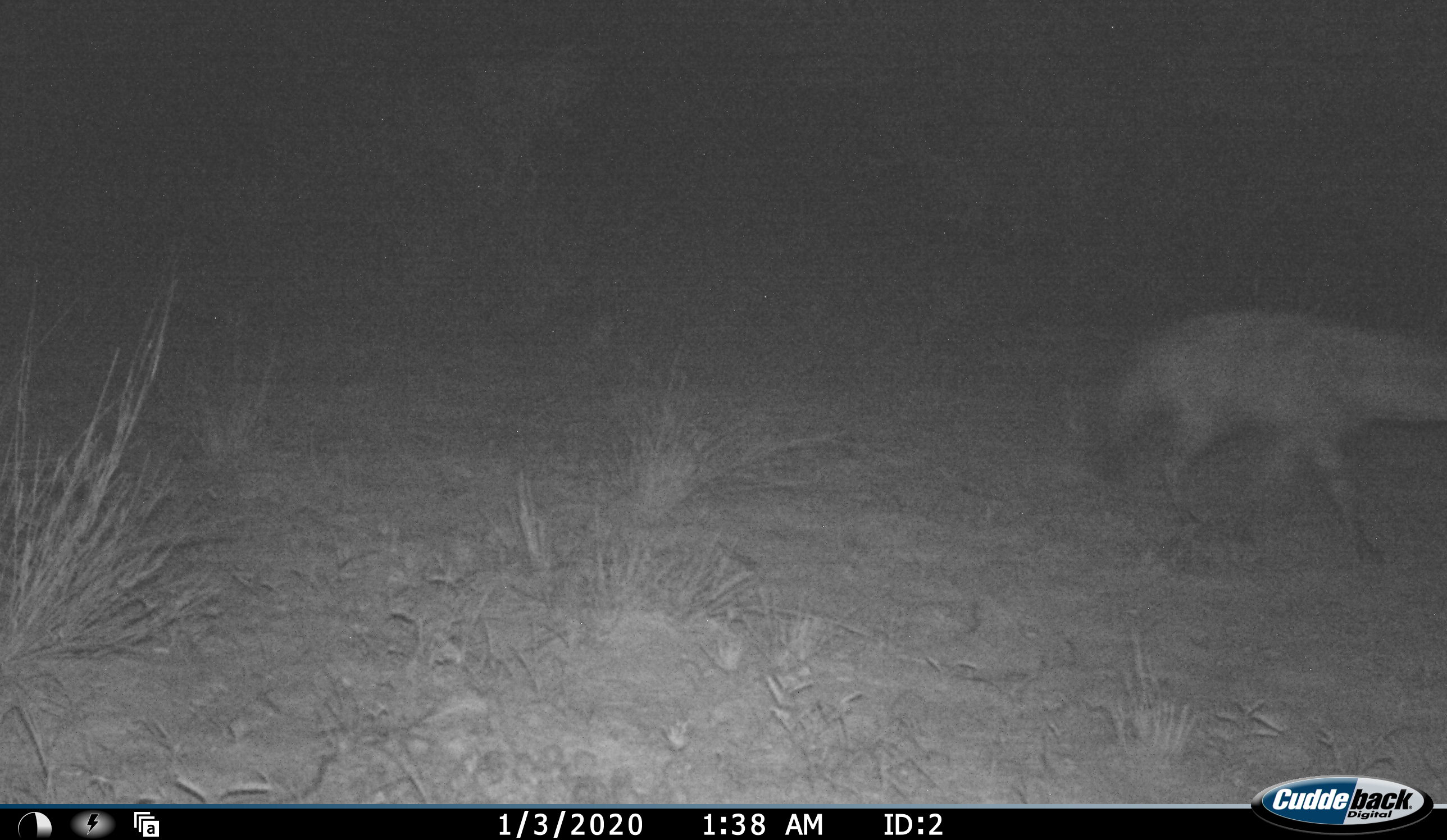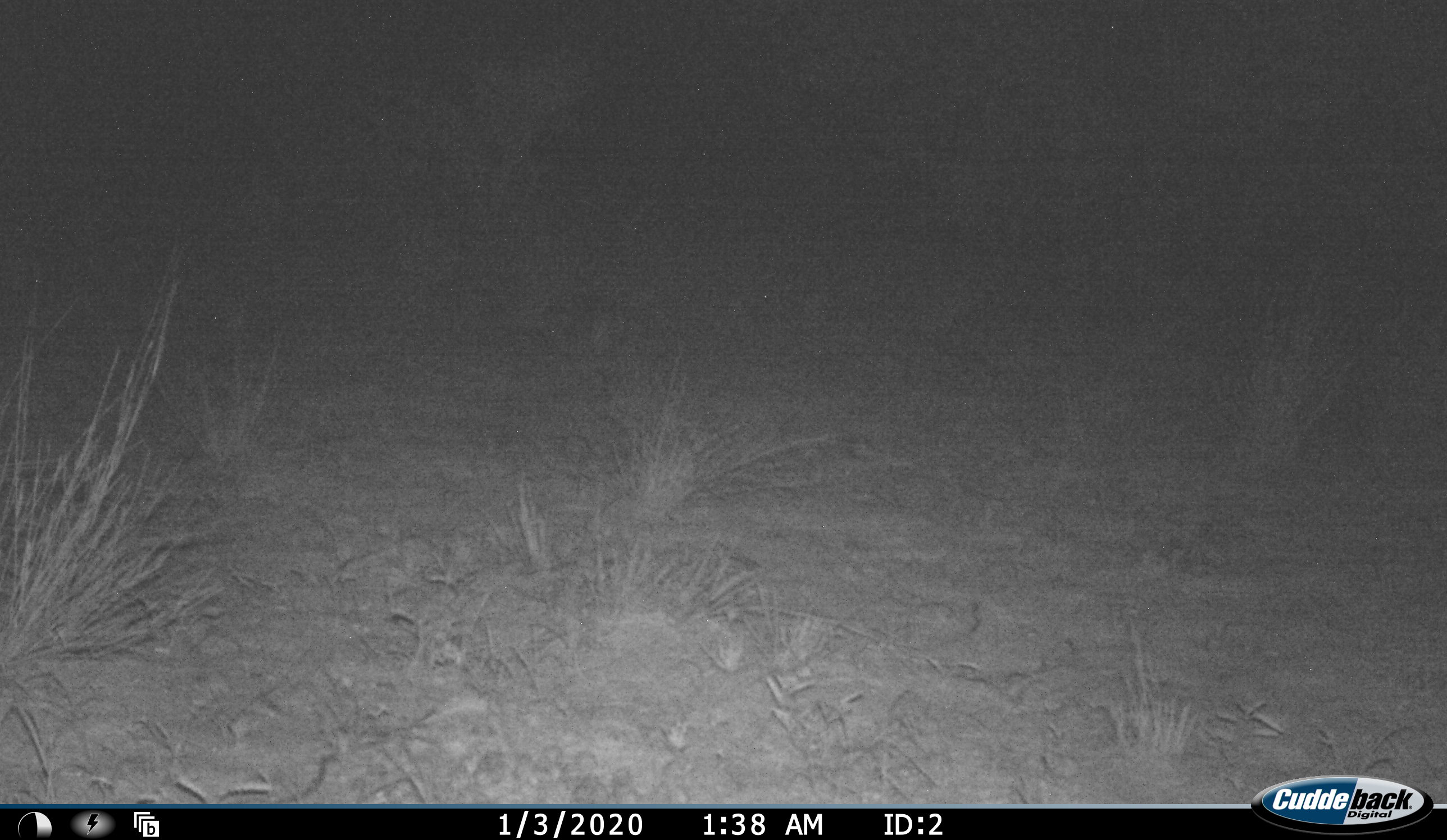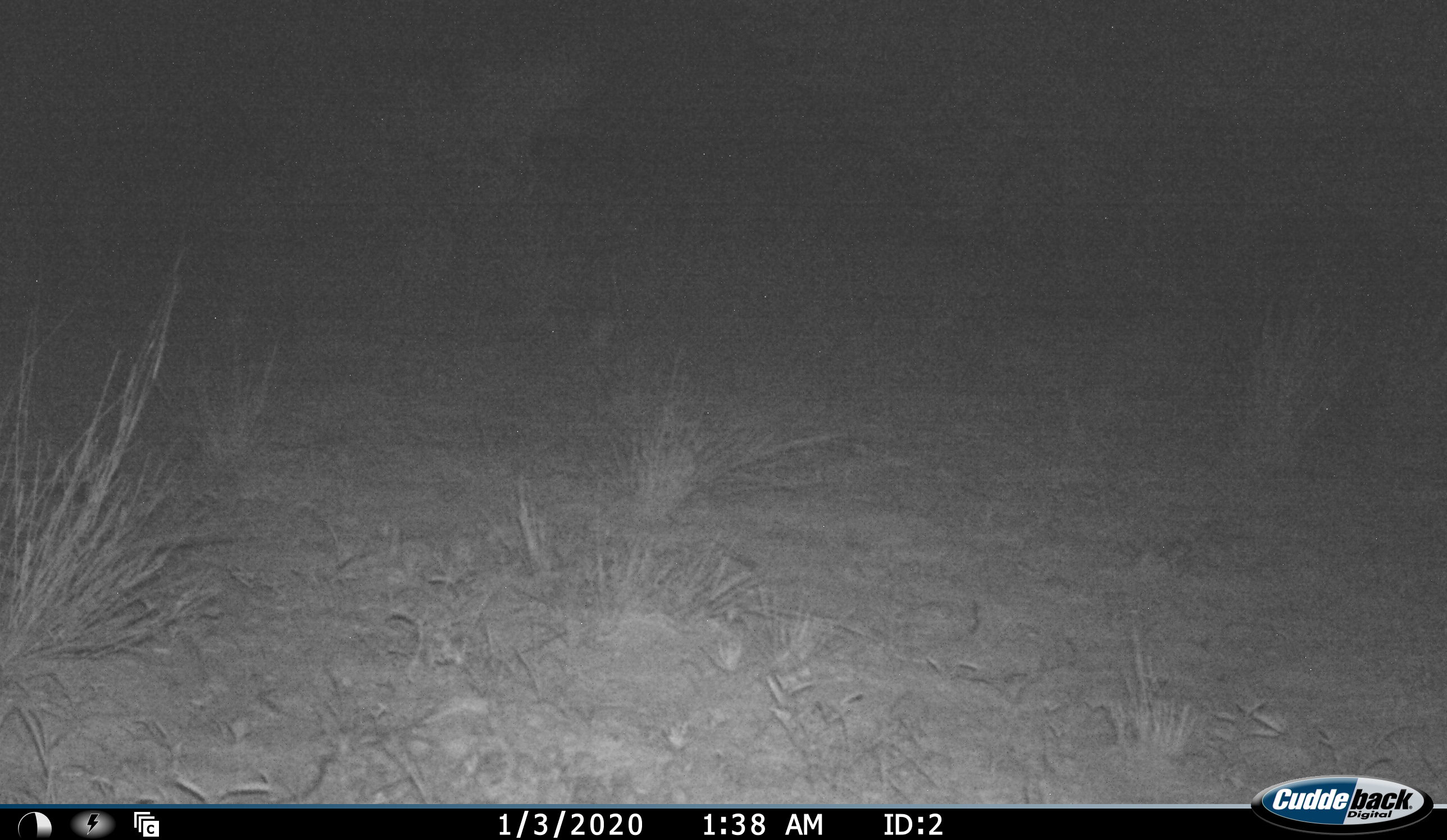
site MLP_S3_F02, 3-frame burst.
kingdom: Animalia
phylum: Chordata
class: Mammalia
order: Carnivora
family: Hyaenidae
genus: Proteles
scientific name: Proteles cristatus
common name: aardwolf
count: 1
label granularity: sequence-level